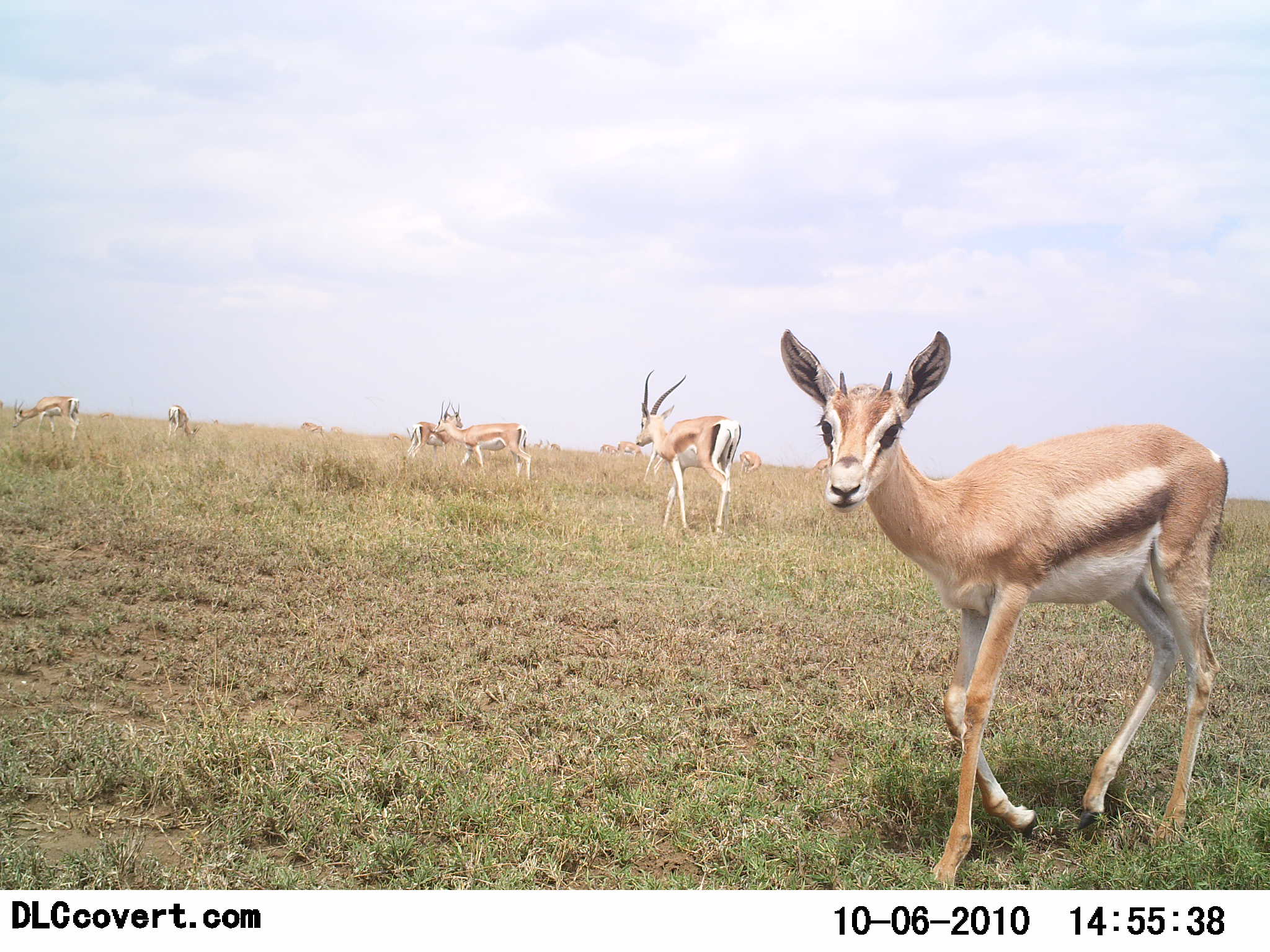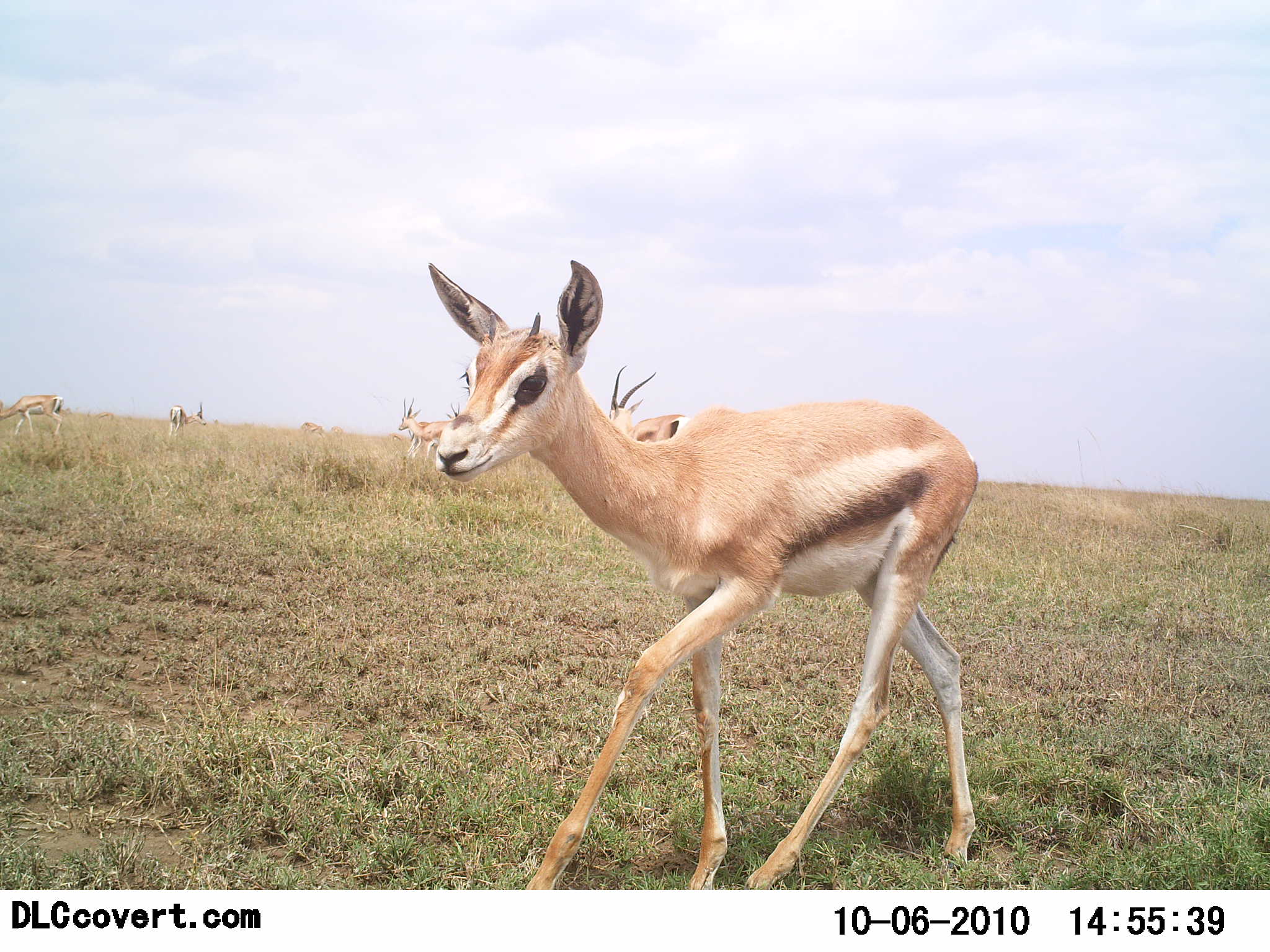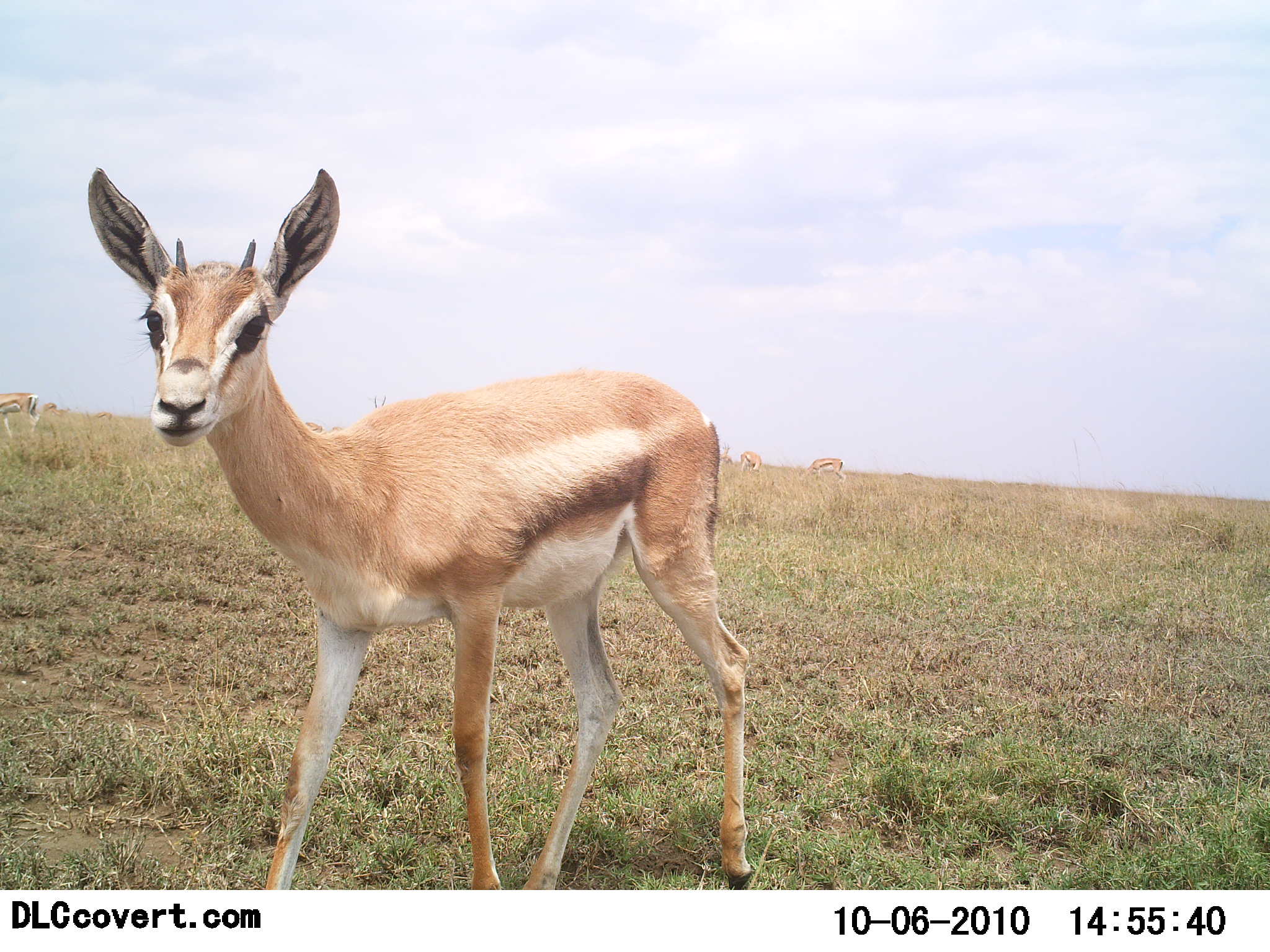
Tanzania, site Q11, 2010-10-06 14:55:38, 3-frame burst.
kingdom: Animalia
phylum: Chordata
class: Mammalia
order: Artiodactyla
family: Bovidae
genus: Eudorcas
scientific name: Eudorcas thomsonii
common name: thomson's gazelle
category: gazellethomsons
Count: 10.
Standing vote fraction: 29%.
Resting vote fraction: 0%.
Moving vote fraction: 71%.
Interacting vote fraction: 0%.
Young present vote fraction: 43%.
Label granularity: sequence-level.